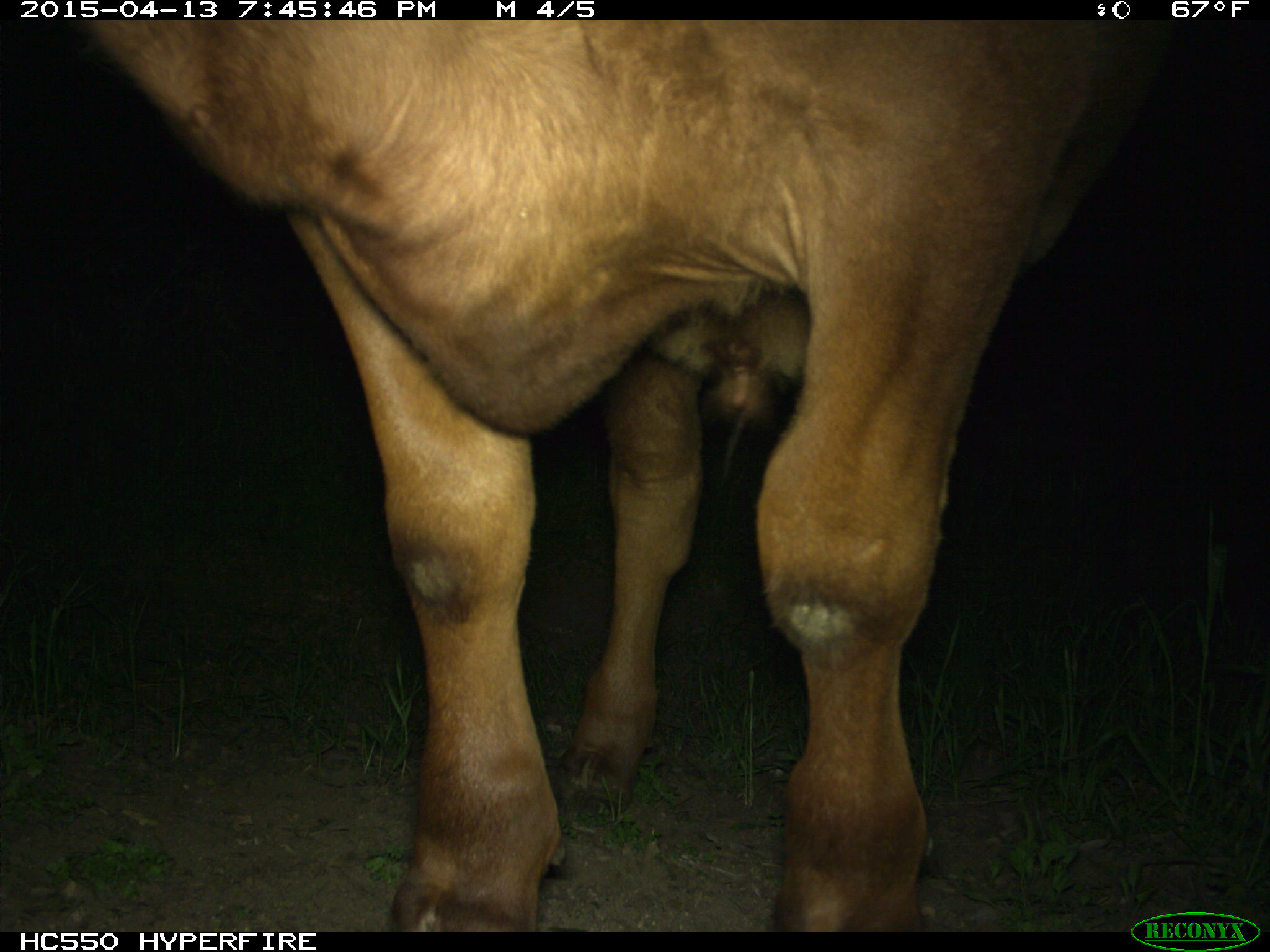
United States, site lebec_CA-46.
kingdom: Animalia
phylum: Chordata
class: Mammalia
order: Artiodactyla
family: Bovidae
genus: Bos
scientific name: Bos taurus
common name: domestic cow